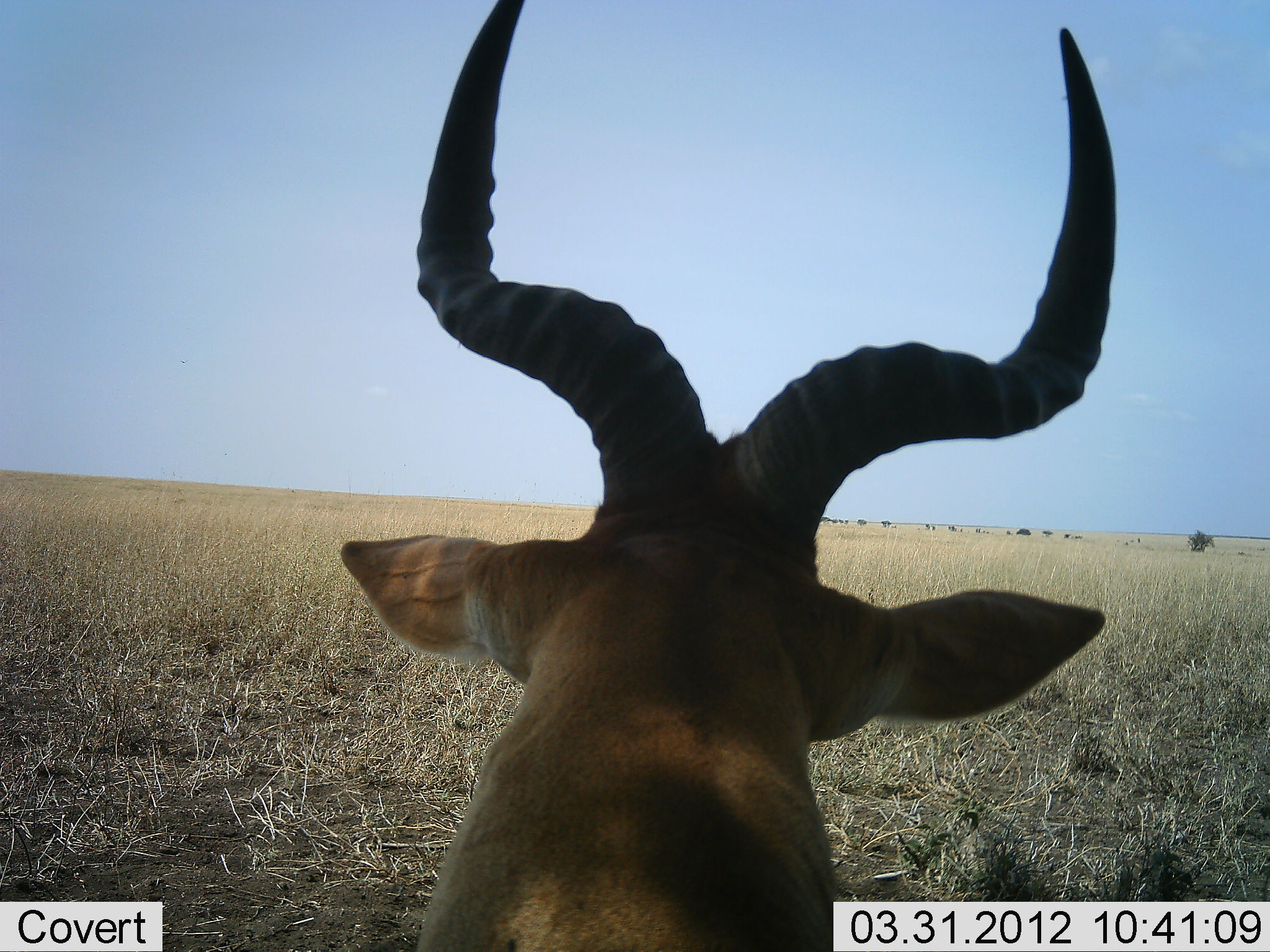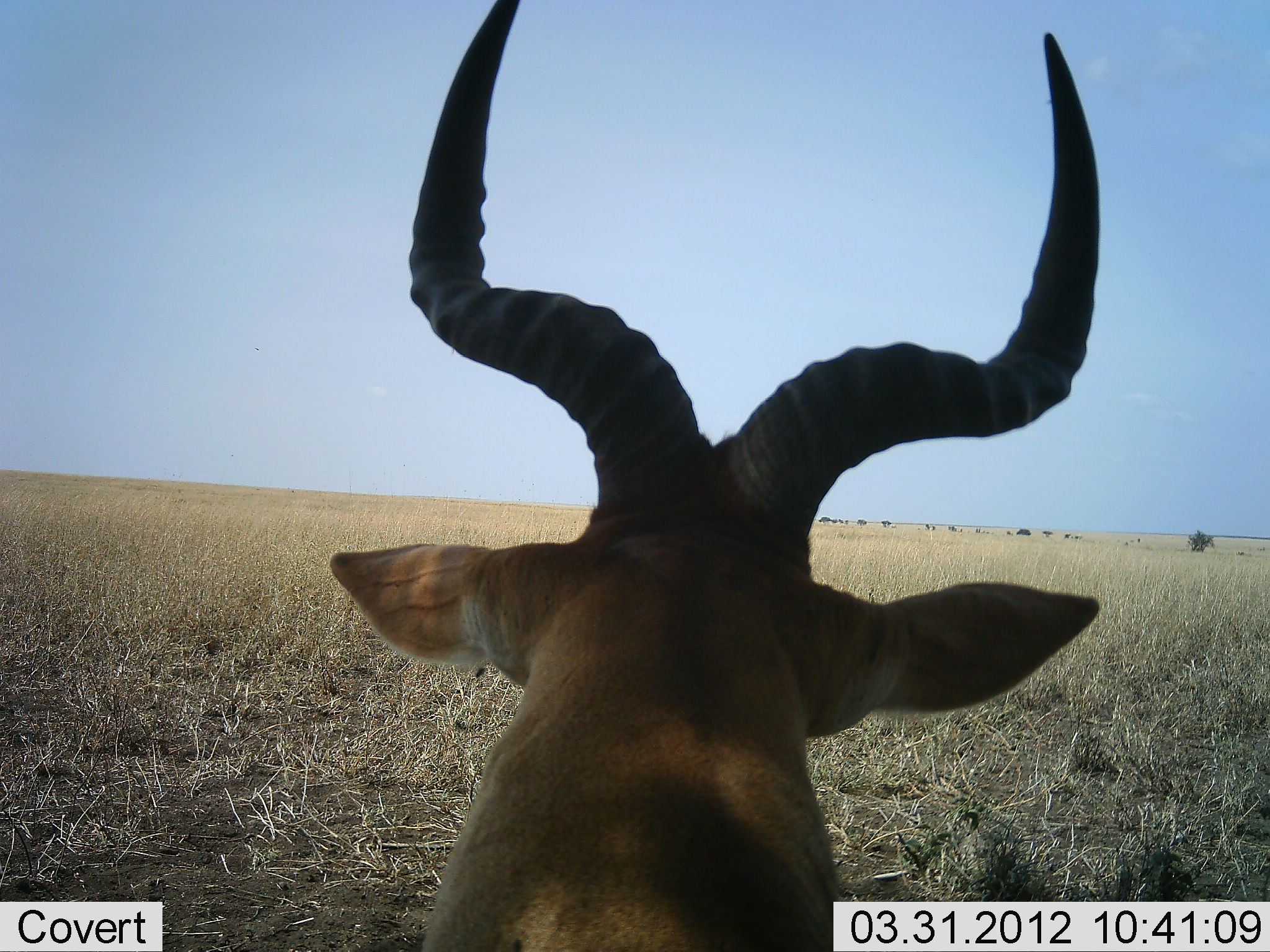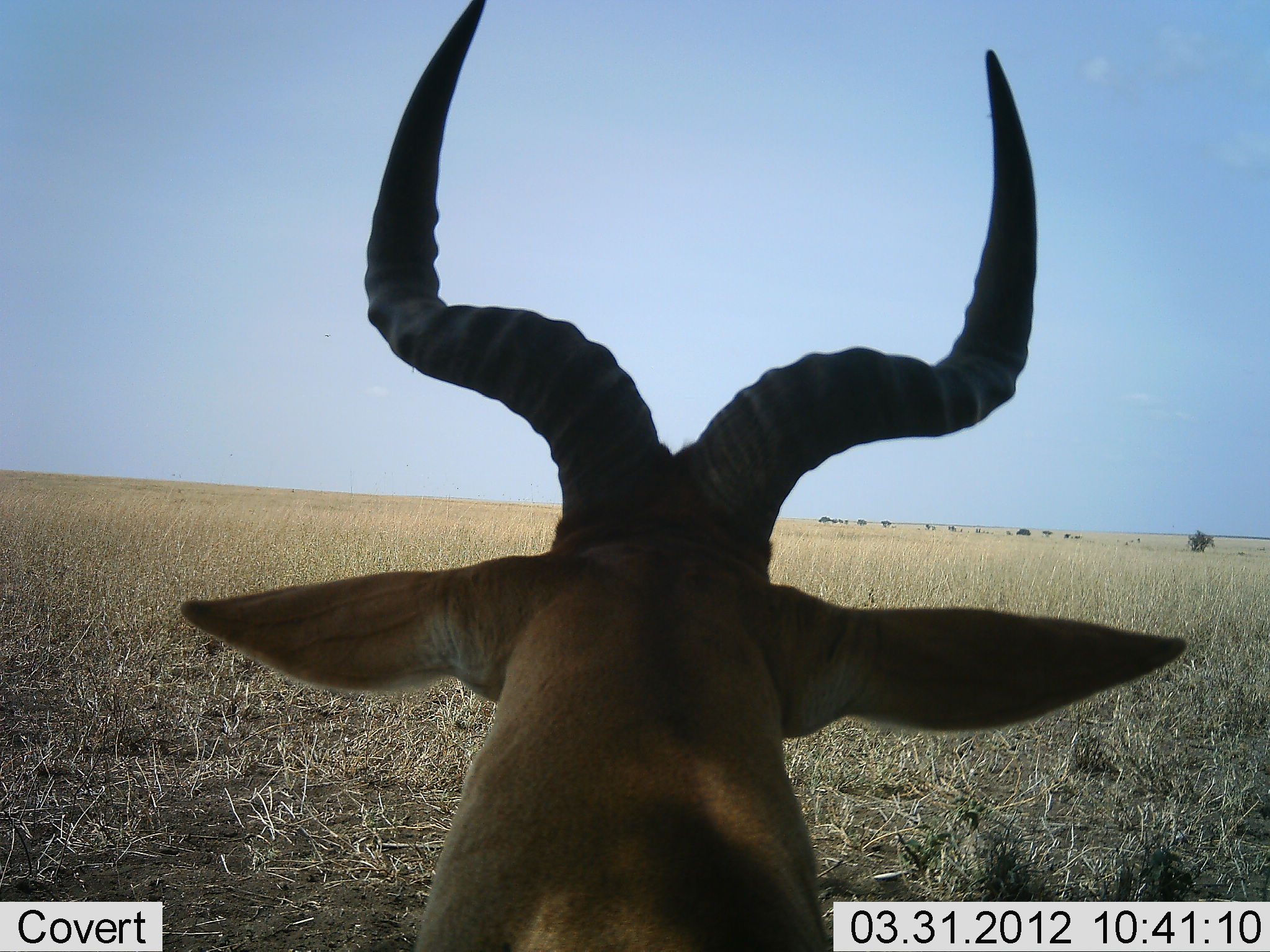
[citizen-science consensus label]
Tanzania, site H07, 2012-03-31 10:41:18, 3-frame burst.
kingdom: Animalia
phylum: Chordata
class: Mammalia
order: Artiodactyla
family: Bovidae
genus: Alcelaphus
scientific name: Alcelaphus buselaphus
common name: hartebeest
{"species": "hartebeest (Alcelaphus buselaphus)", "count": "1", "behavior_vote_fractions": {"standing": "38%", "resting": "62%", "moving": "0%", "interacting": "0%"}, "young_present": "0%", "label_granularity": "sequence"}